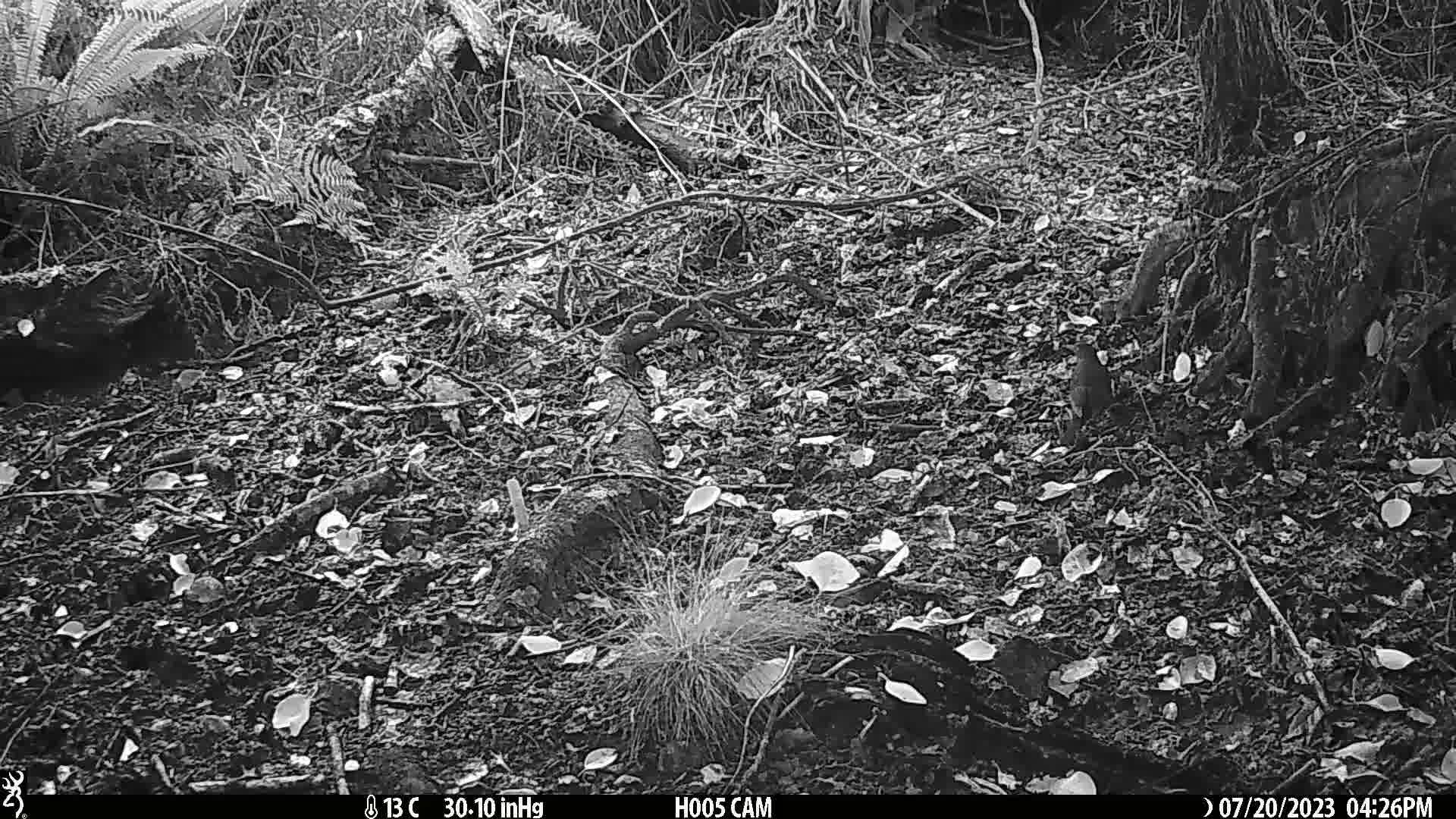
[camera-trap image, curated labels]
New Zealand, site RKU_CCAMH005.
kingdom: Animalia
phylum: Chordata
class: Aves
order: Passeriformes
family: Turdidae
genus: Turdus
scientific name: Turdus merula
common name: eurasian blackbird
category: blackbird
Blackbird (eurasian blackbird) (Turdus merula).